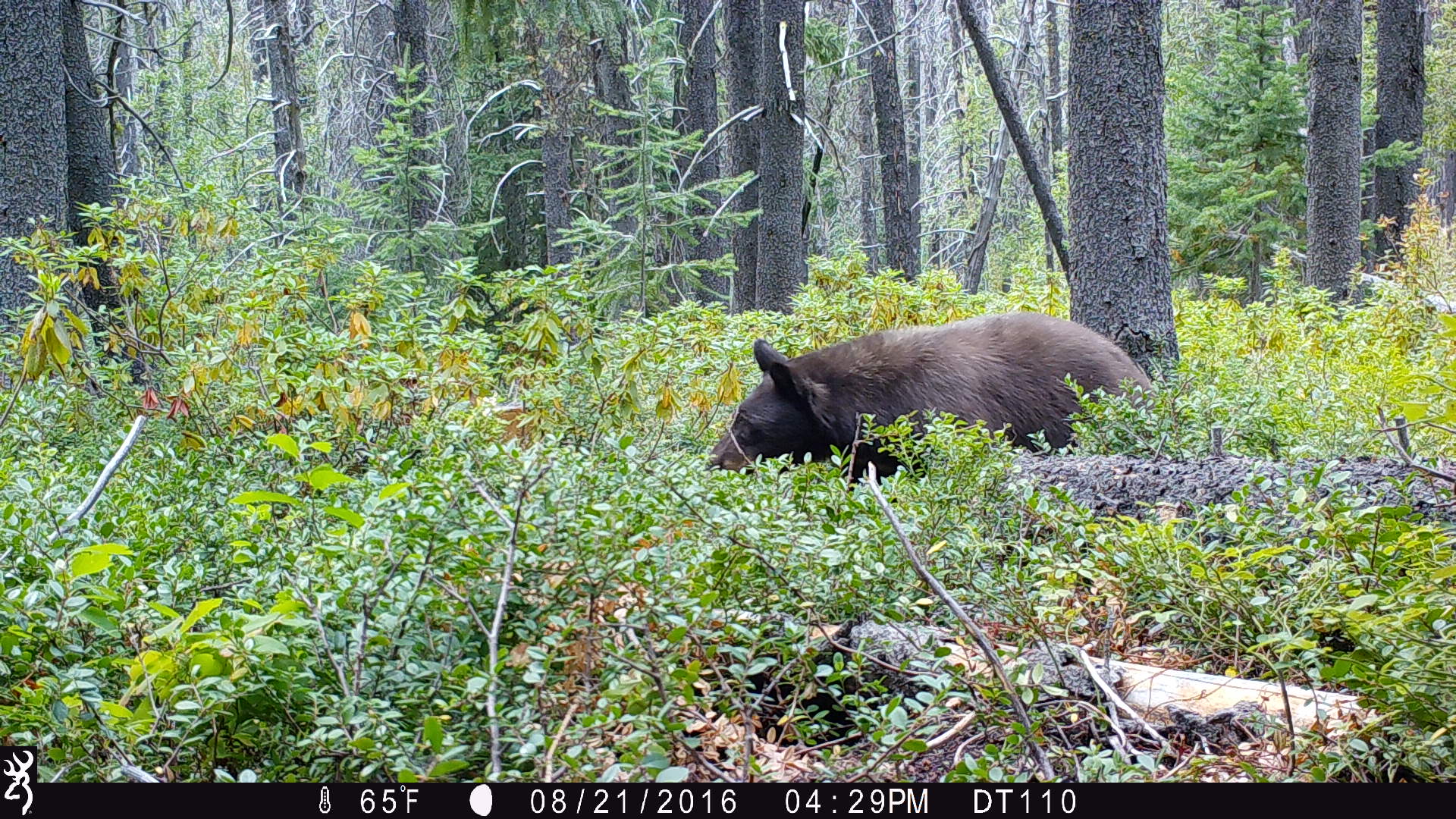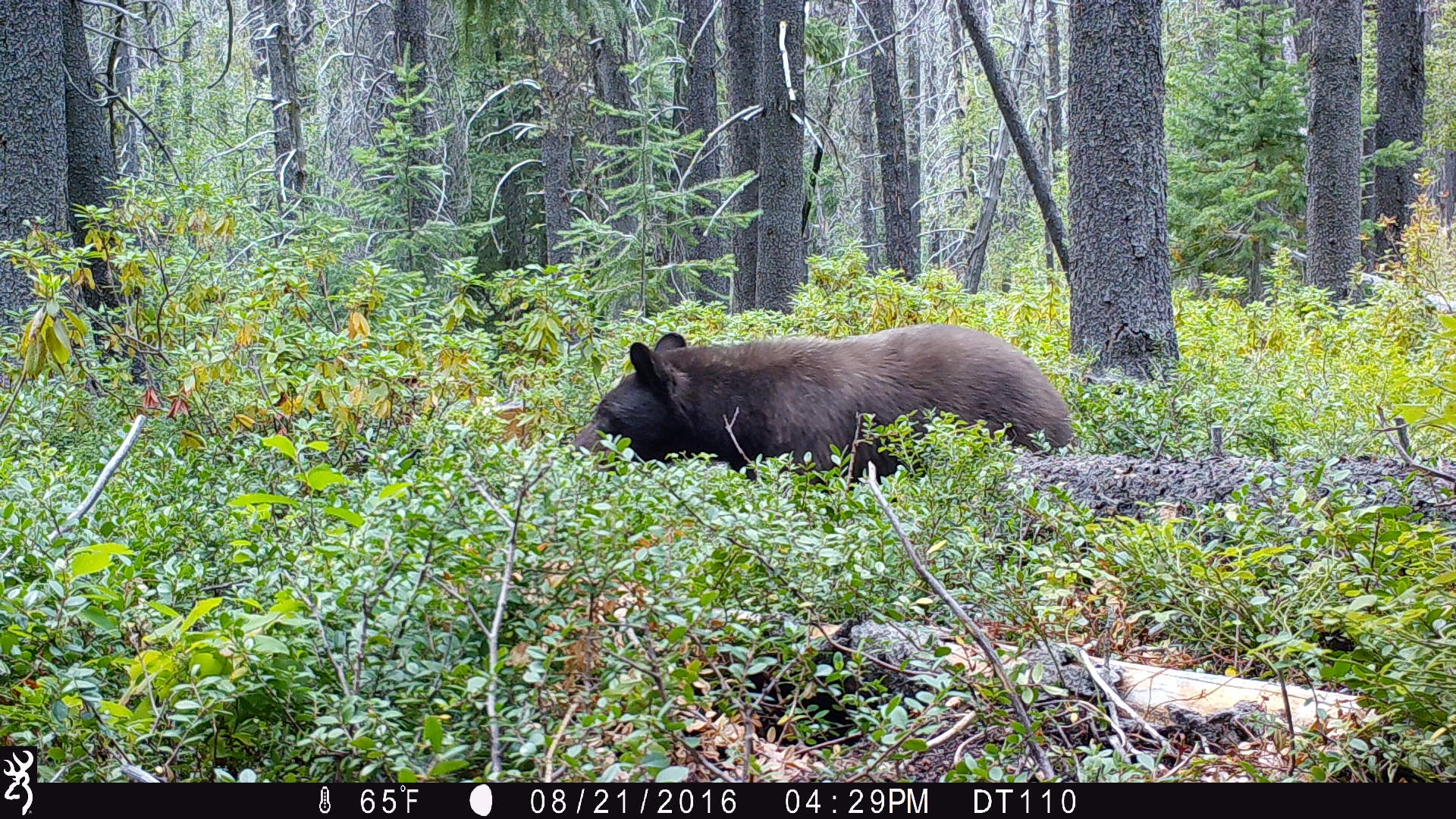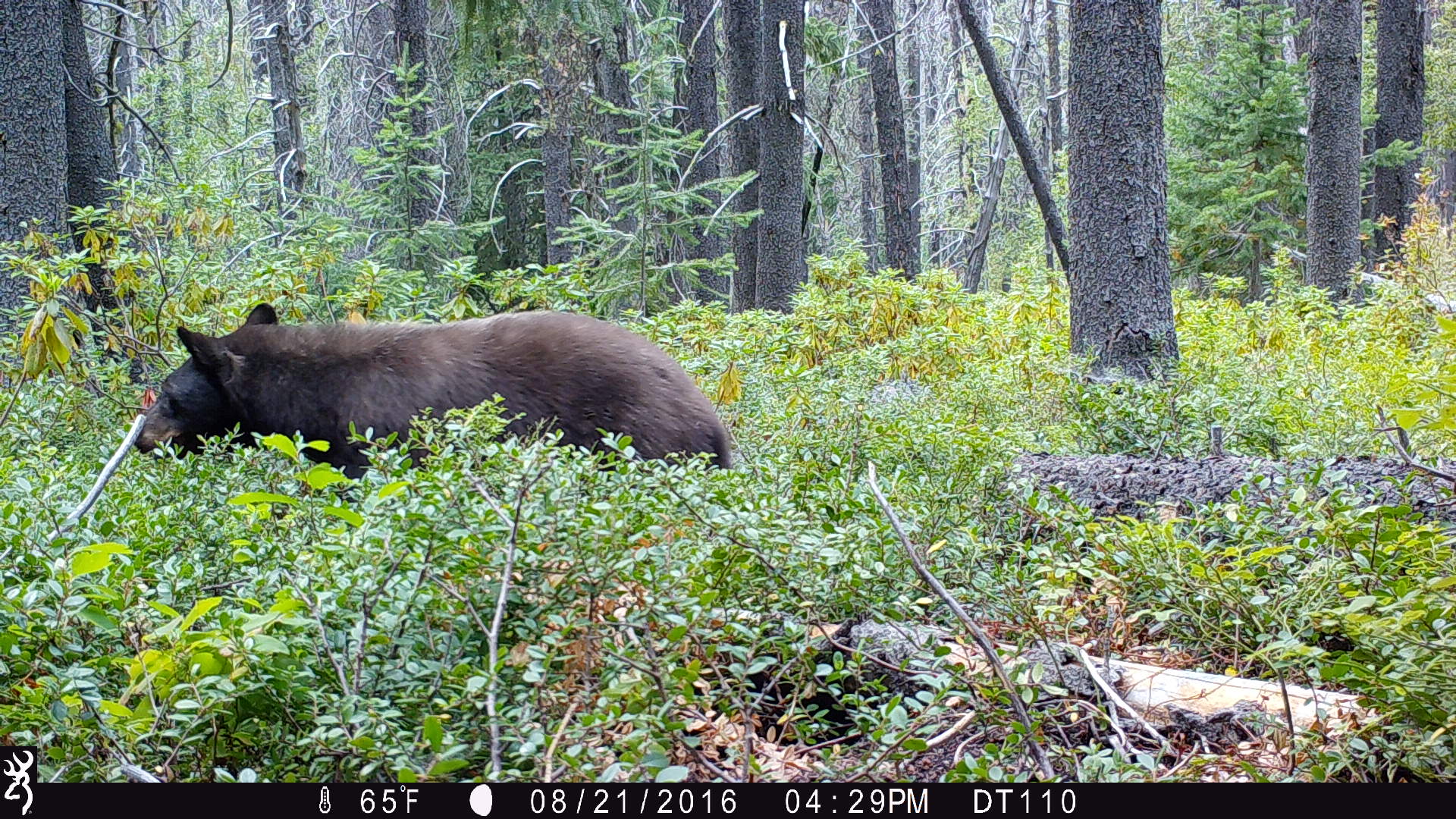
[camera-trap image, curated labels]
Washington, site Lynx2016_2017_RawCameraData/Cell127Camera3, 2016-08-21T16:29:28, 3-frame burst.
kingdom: Animalia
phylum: Chordata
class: Mammalia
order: Carnivora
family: Ursidae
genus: Ursus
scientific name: Ursus americanus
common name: american black bear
Ursus americanus (american black bear). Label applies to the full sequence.